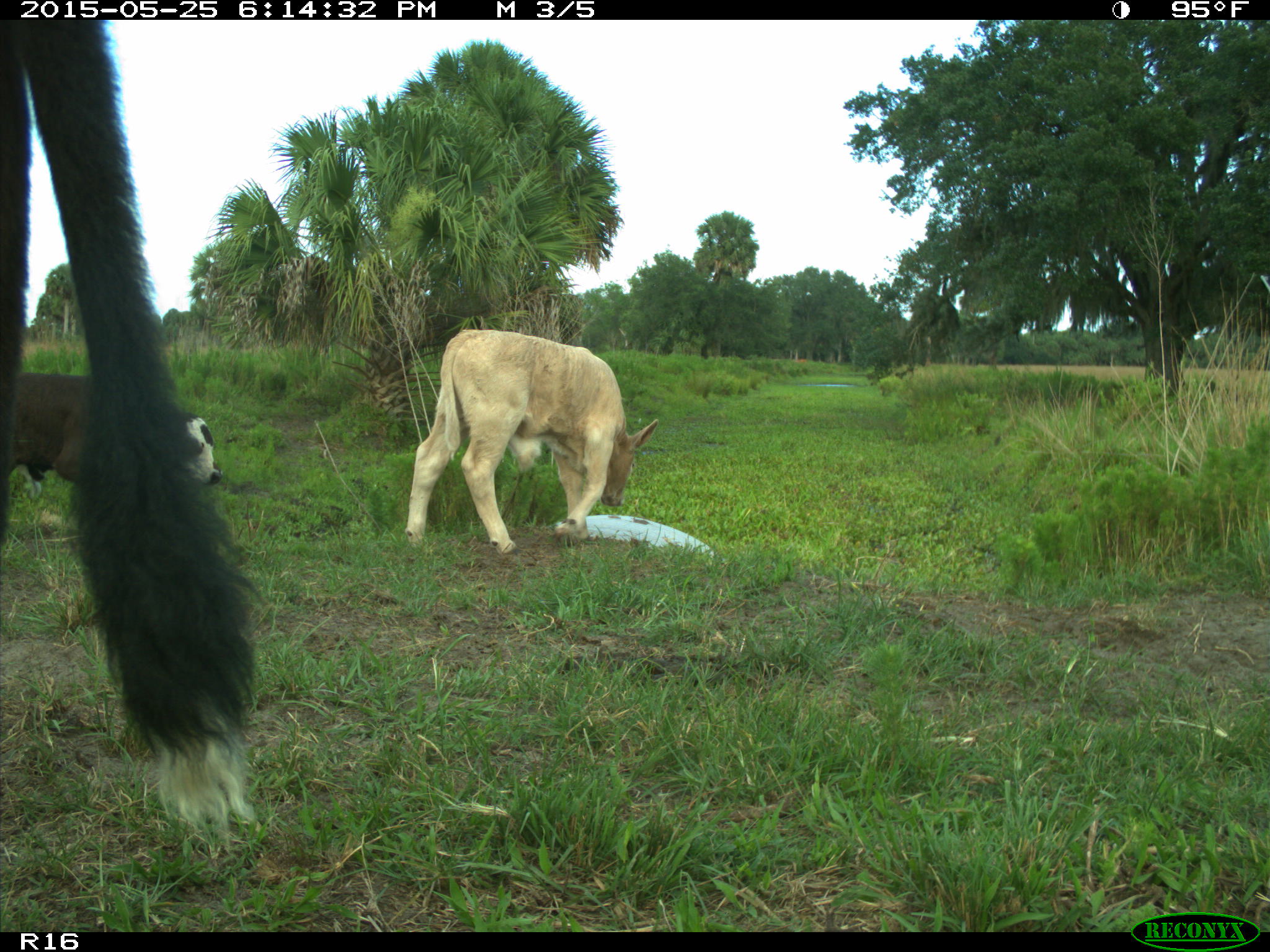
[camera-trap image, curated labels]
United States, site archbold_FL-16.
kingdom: Animalia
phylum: Chordata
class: Mammalia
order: Artiodactyla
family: Bovidae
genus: Bos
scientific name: Bos taurus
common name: domestic cow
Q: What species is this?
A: Bos taurus (domestic cow).